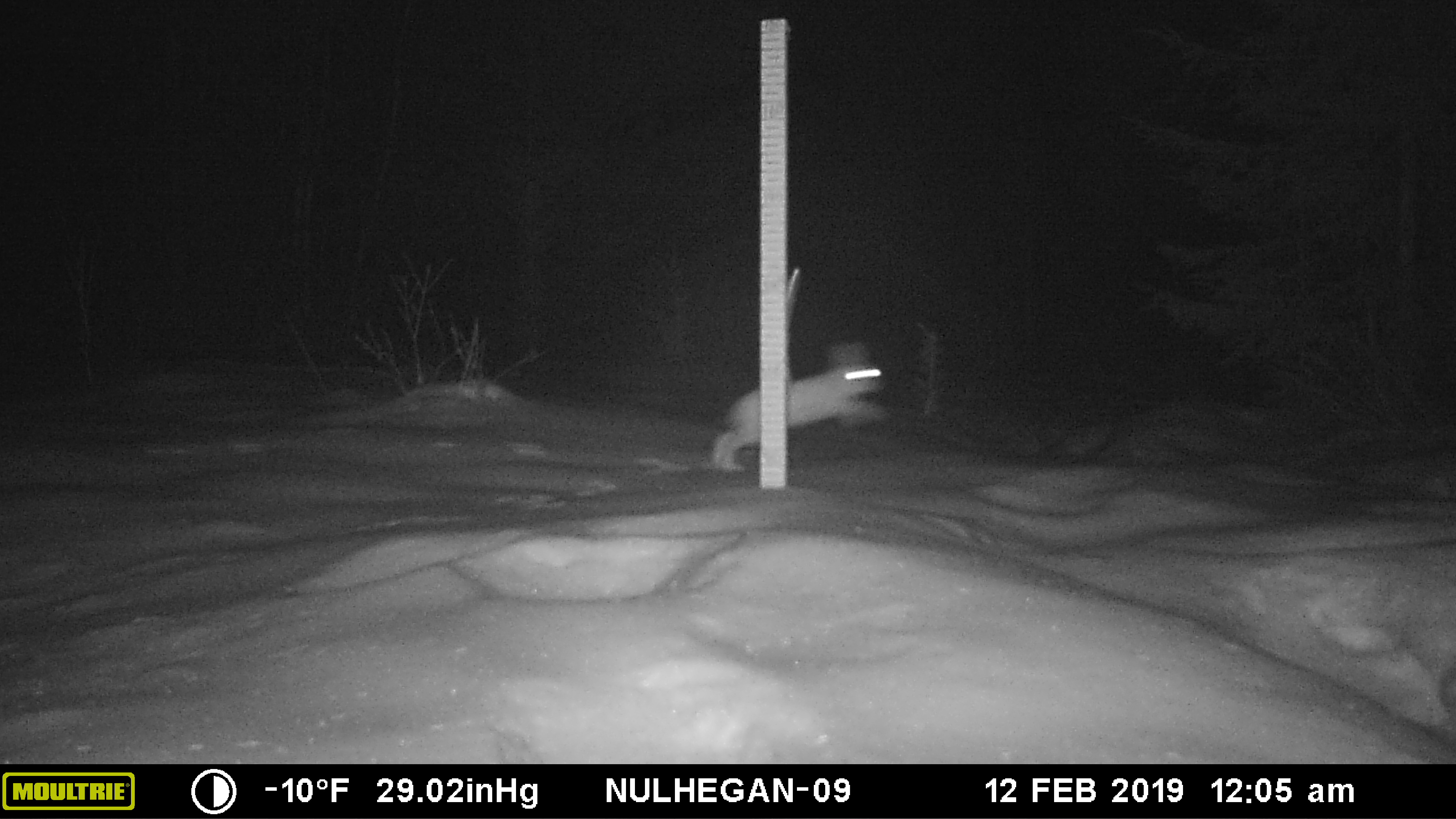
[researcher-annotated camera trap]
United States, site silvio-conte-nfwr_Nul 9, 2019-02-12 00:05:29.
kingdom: Animalia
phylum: Chordata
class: Mammalia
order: Lagomorpha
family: Leporidae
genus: Lepus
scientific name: Lepus americanus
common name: snowshoe hare